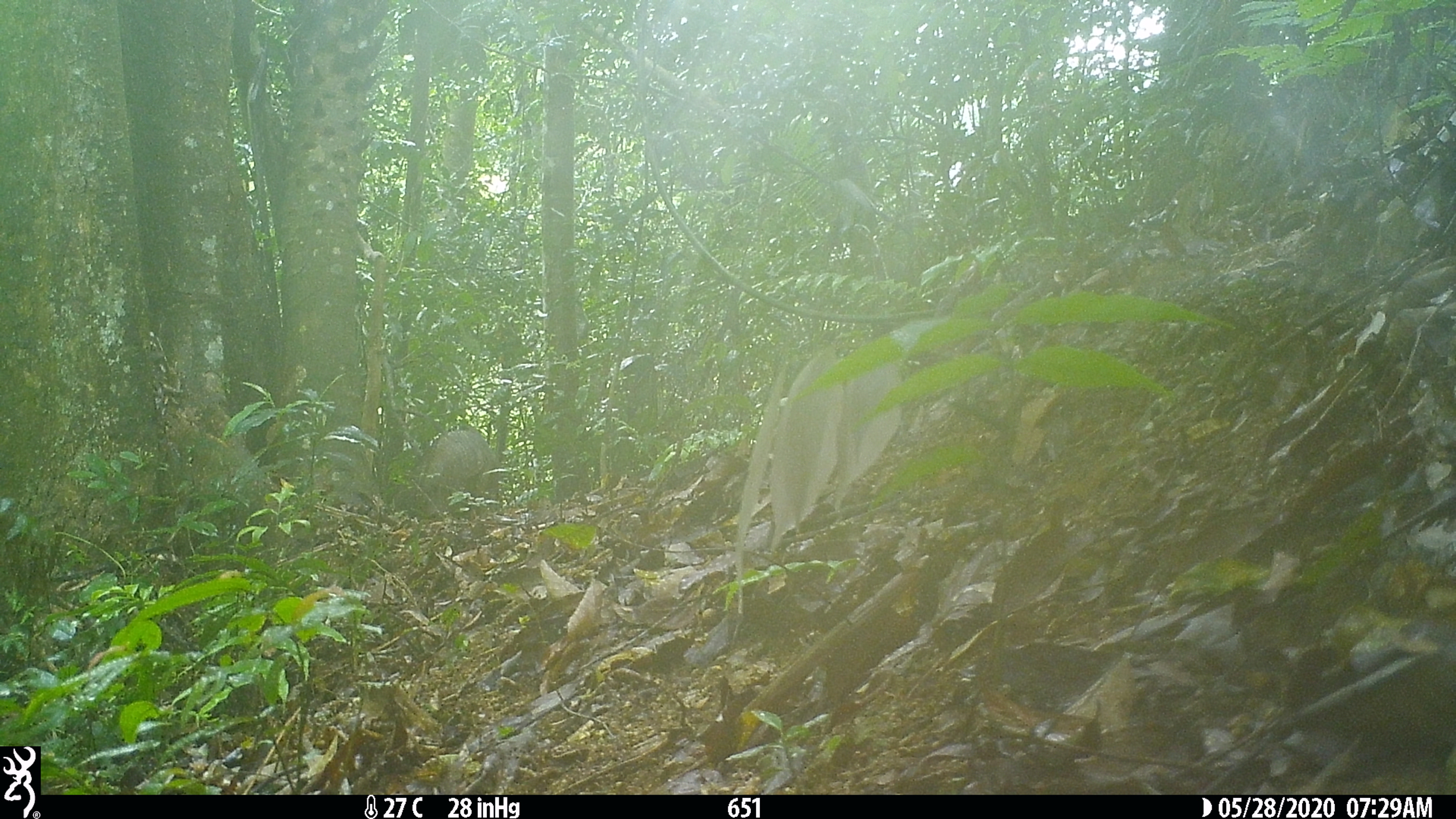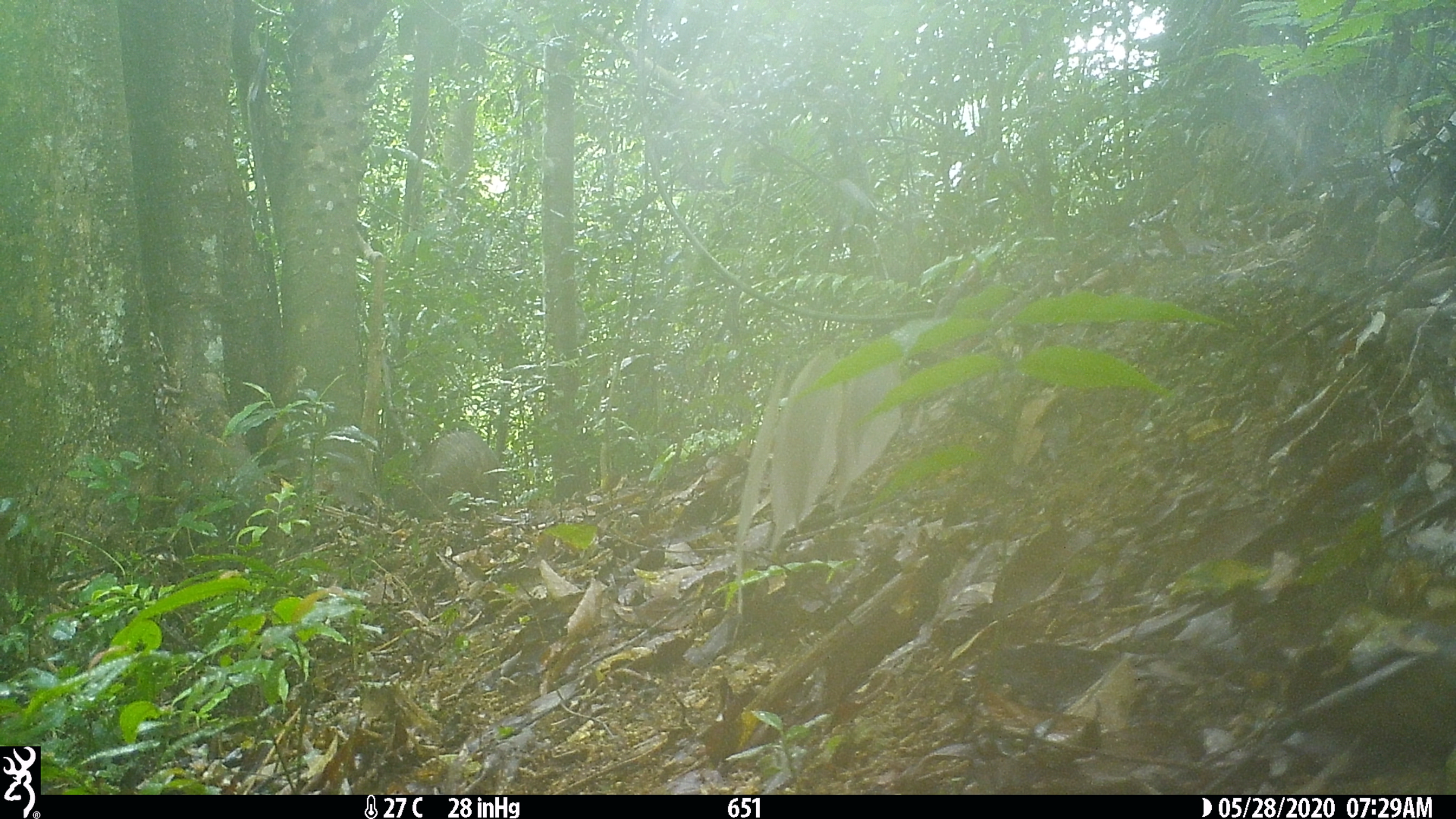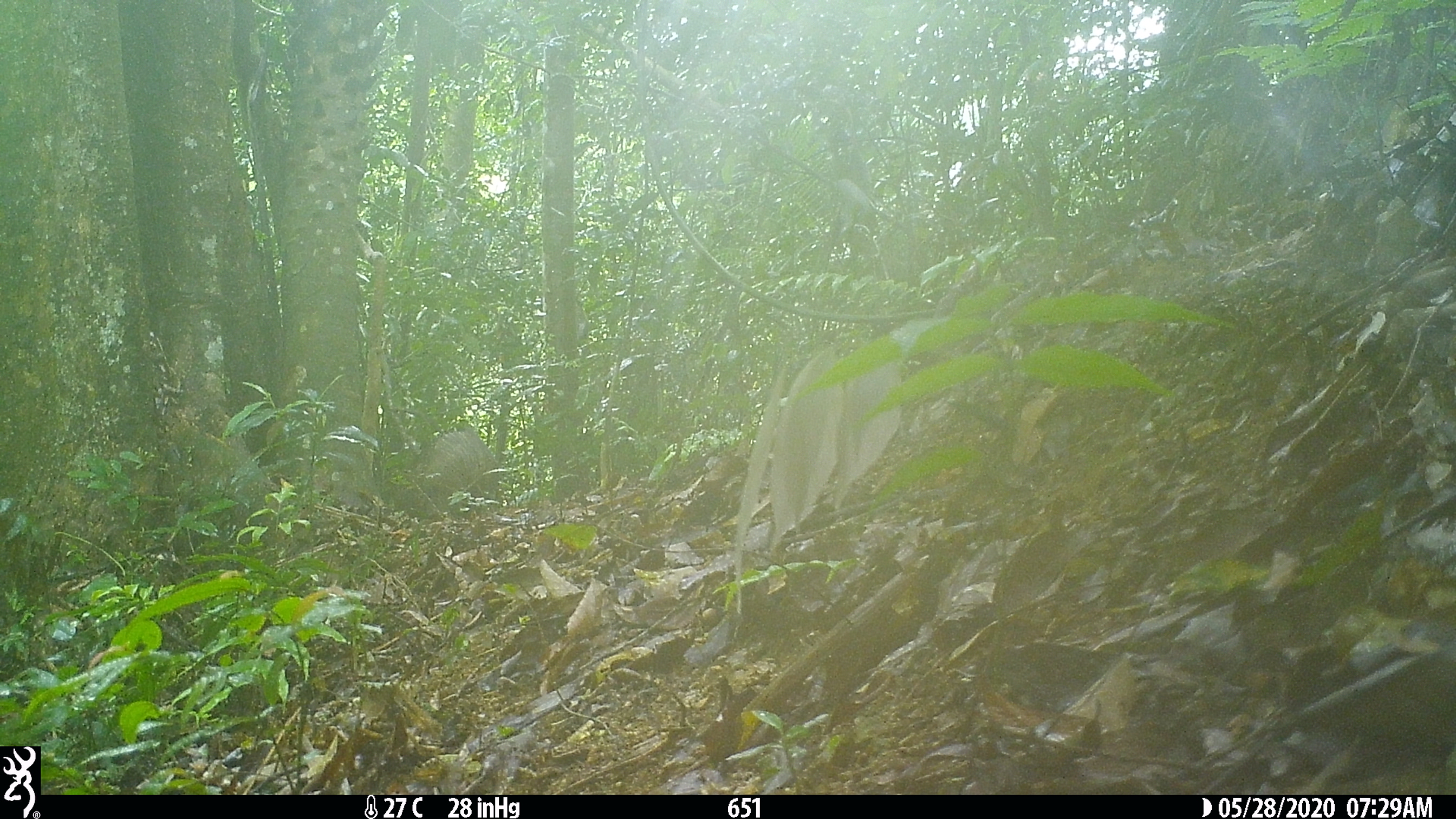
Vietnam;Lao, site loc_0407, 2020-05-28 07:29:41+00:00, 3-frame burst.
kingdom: Animalia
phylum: Chordata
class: Mammalia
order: Artiodactyla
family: Suidae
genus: Sus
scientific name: Sus scrofa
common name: eurasian wild pig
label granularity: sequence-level